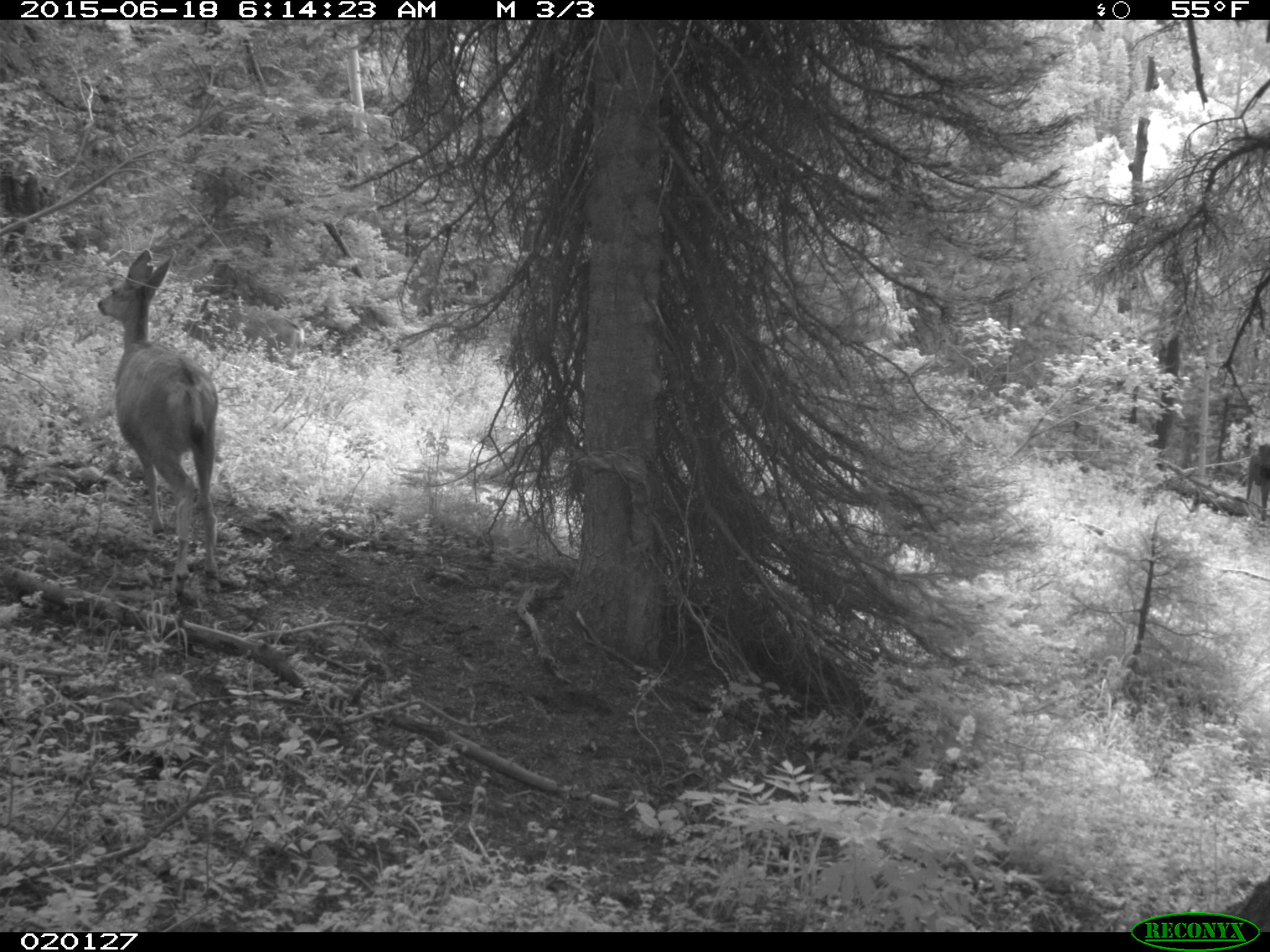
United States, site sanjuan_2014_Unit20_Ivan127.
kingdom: Animalia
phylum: Chordata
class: Mammalia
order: Artiodactyla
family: Cervidae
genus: Odocoileus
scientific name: Odocoileus hemionus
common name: mule deer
Odocoileus hemionus (mule deer).